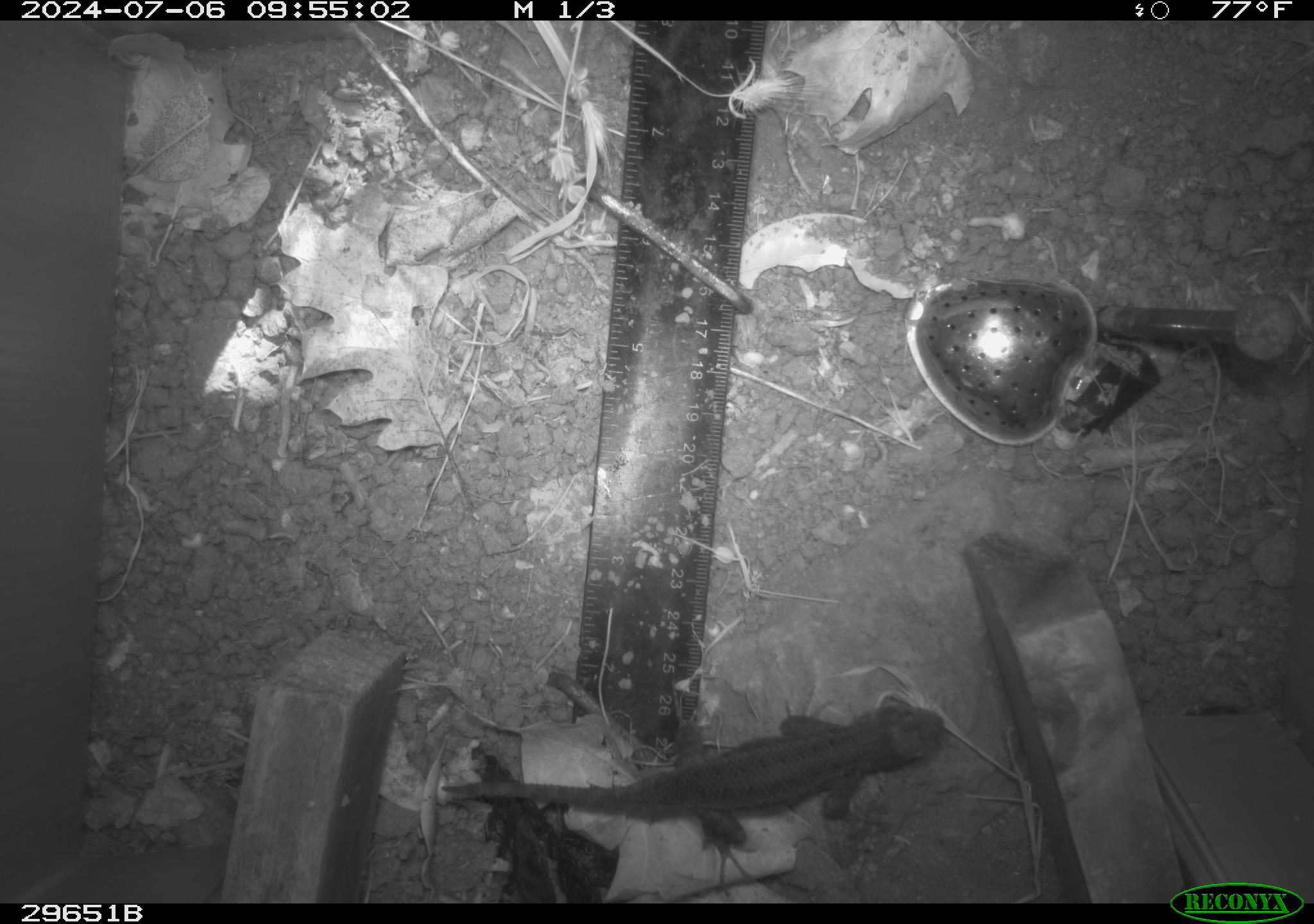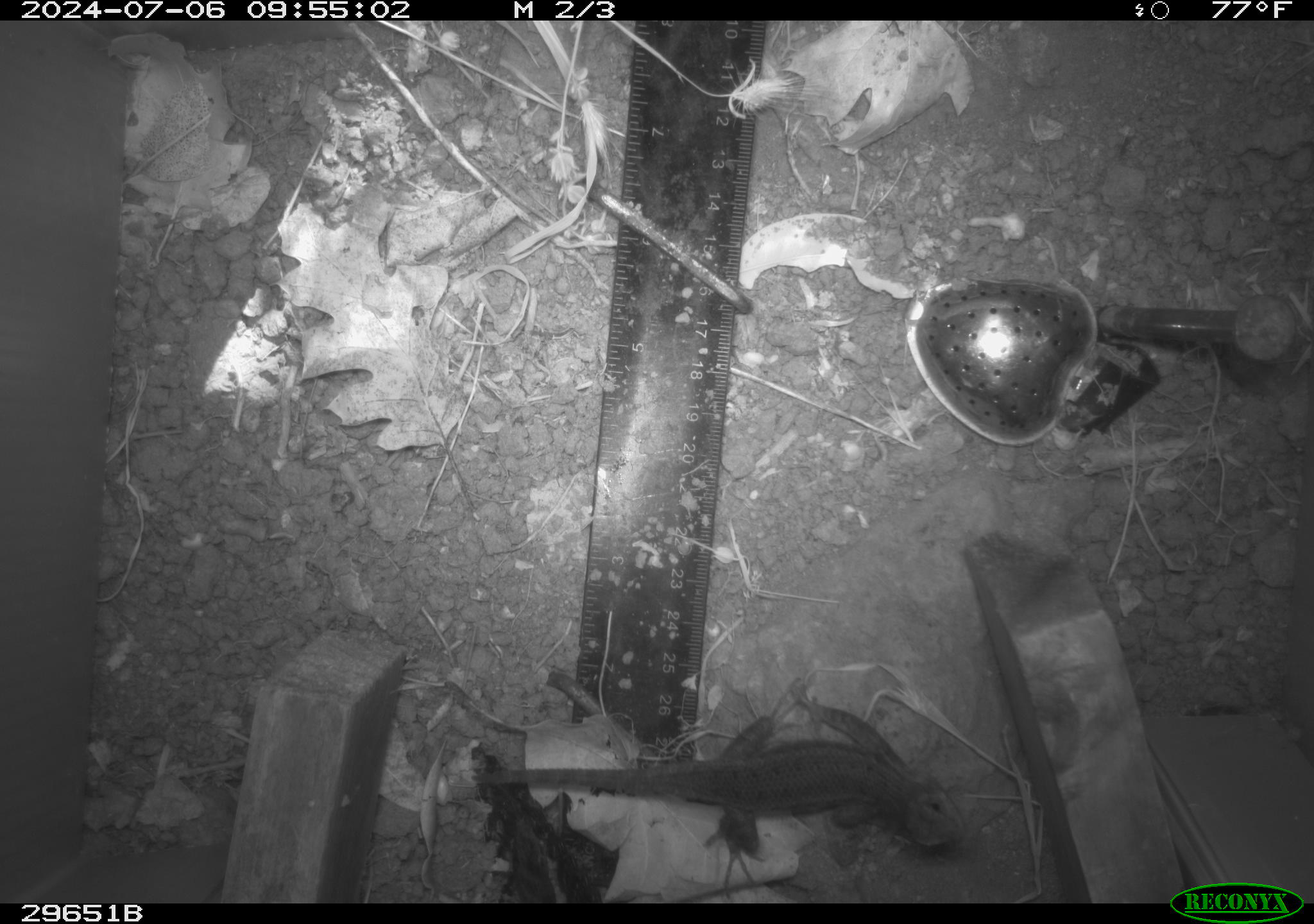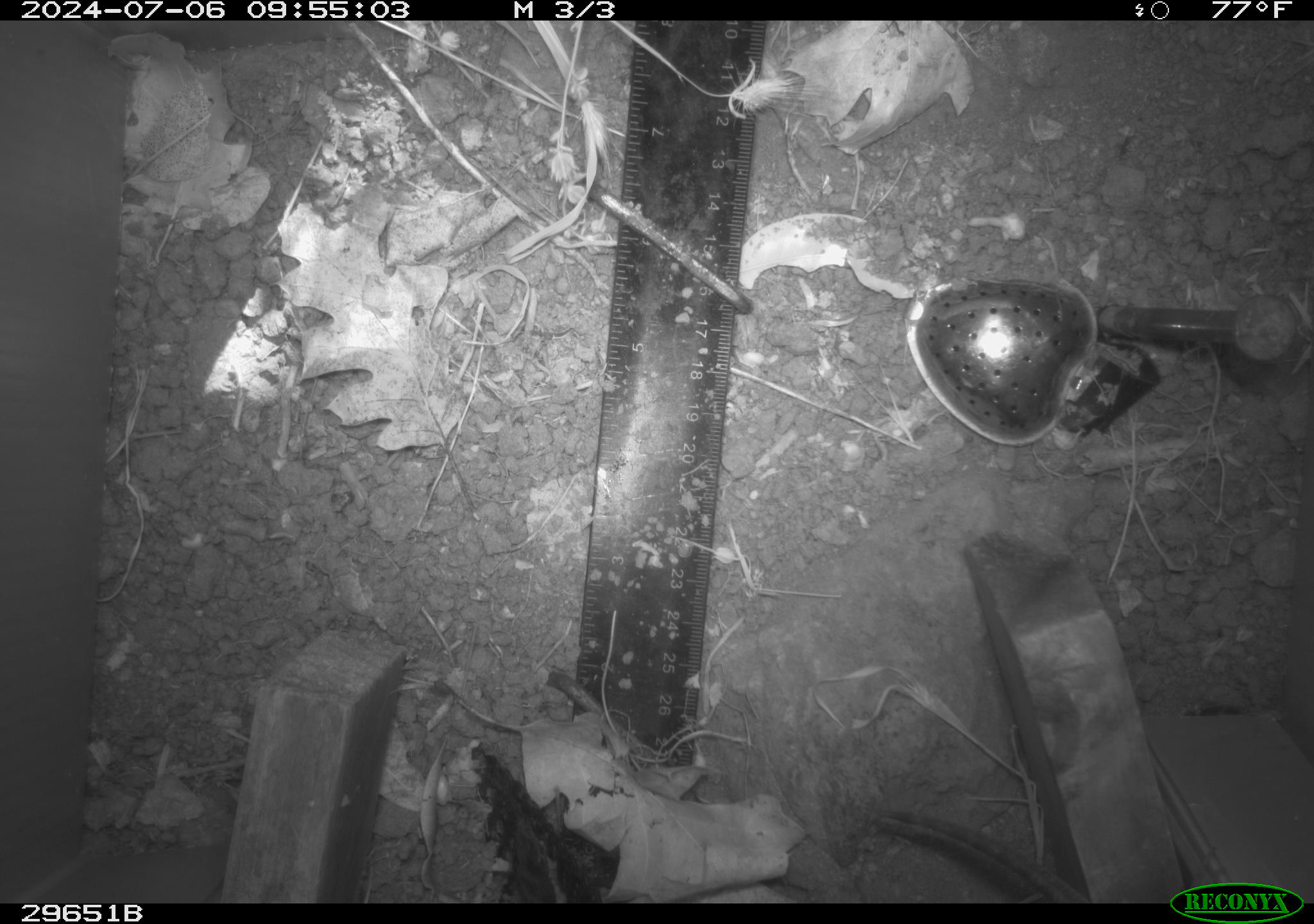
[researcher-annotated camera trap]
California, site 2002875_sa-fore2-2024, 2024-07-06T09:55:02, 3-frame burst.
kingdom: Animalia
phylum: Chordata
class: Reptilia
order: Squamata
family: Phrynosomatidae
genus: Sceloporus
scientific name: Sceloporus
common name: spiny lizards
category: sceloporus species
Sceloporus species (spiny lizards) (Sceloporus).